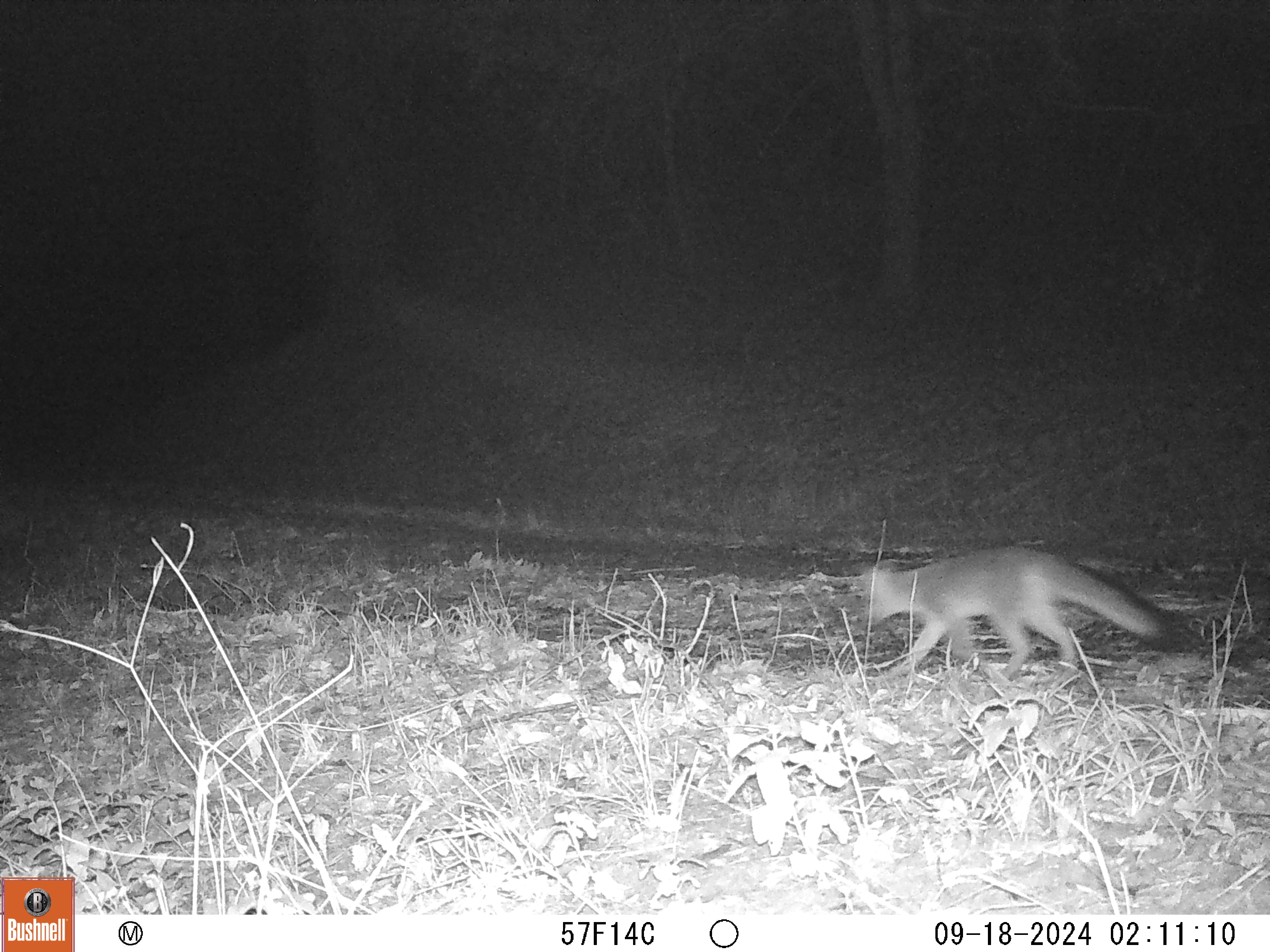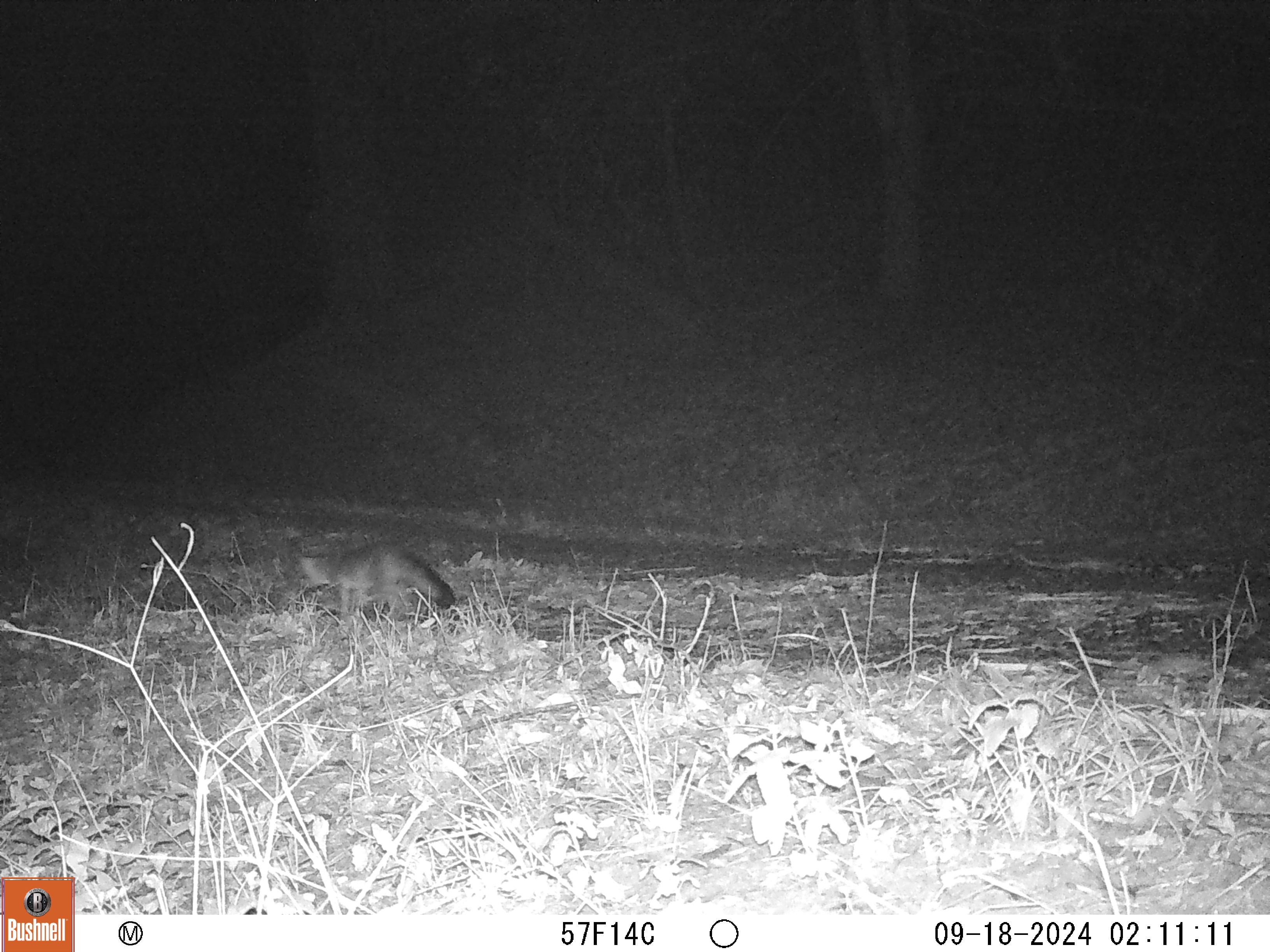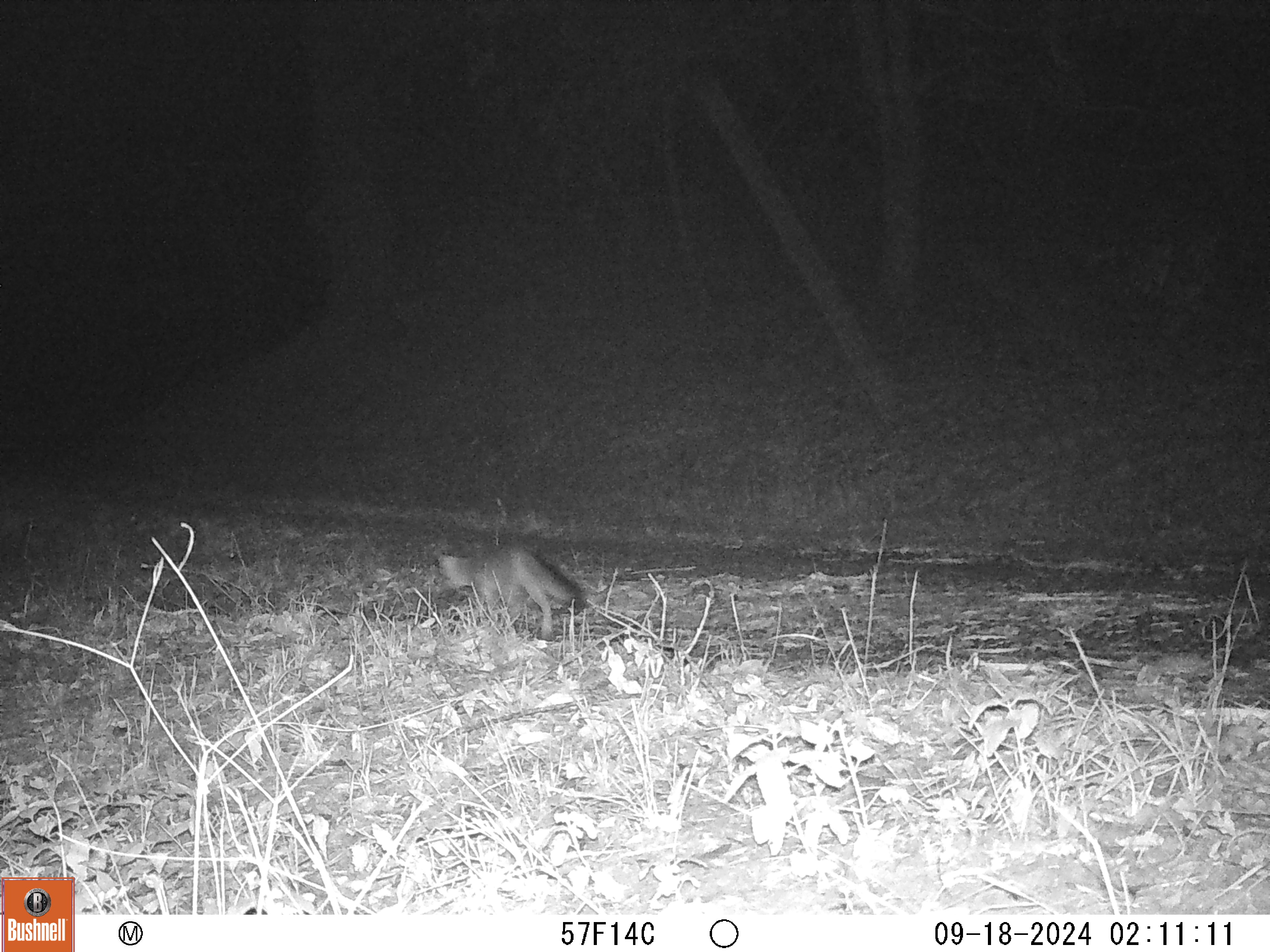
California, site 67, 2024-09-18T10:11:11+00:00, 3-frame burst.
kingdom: Animalia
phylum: Chordata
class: Mammalia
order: Carnivora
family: Canidae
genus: Urocyon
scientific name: Urocyon cinereoargenteus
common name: gray fox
Gray fox (Urocyon cinereoargenteus).